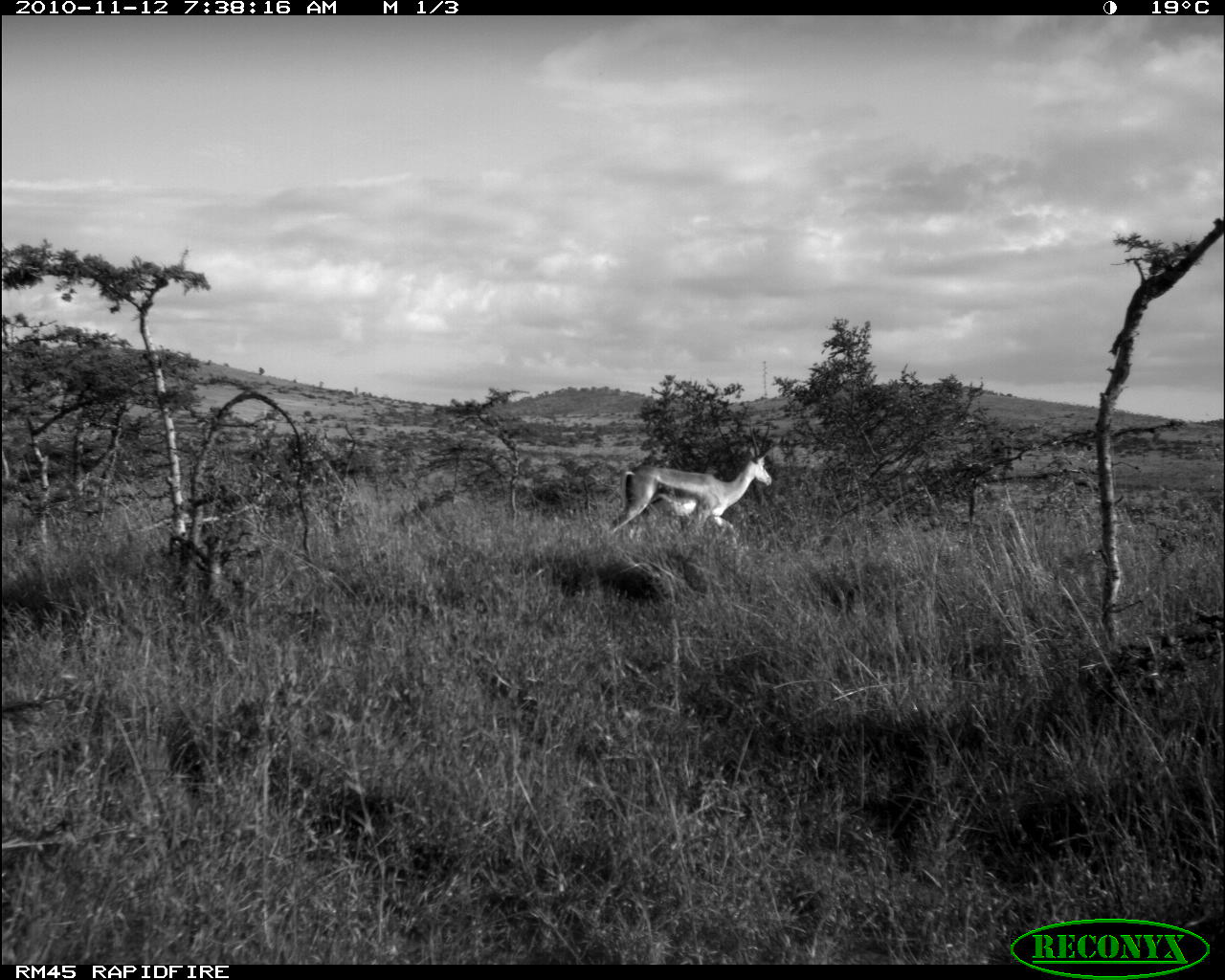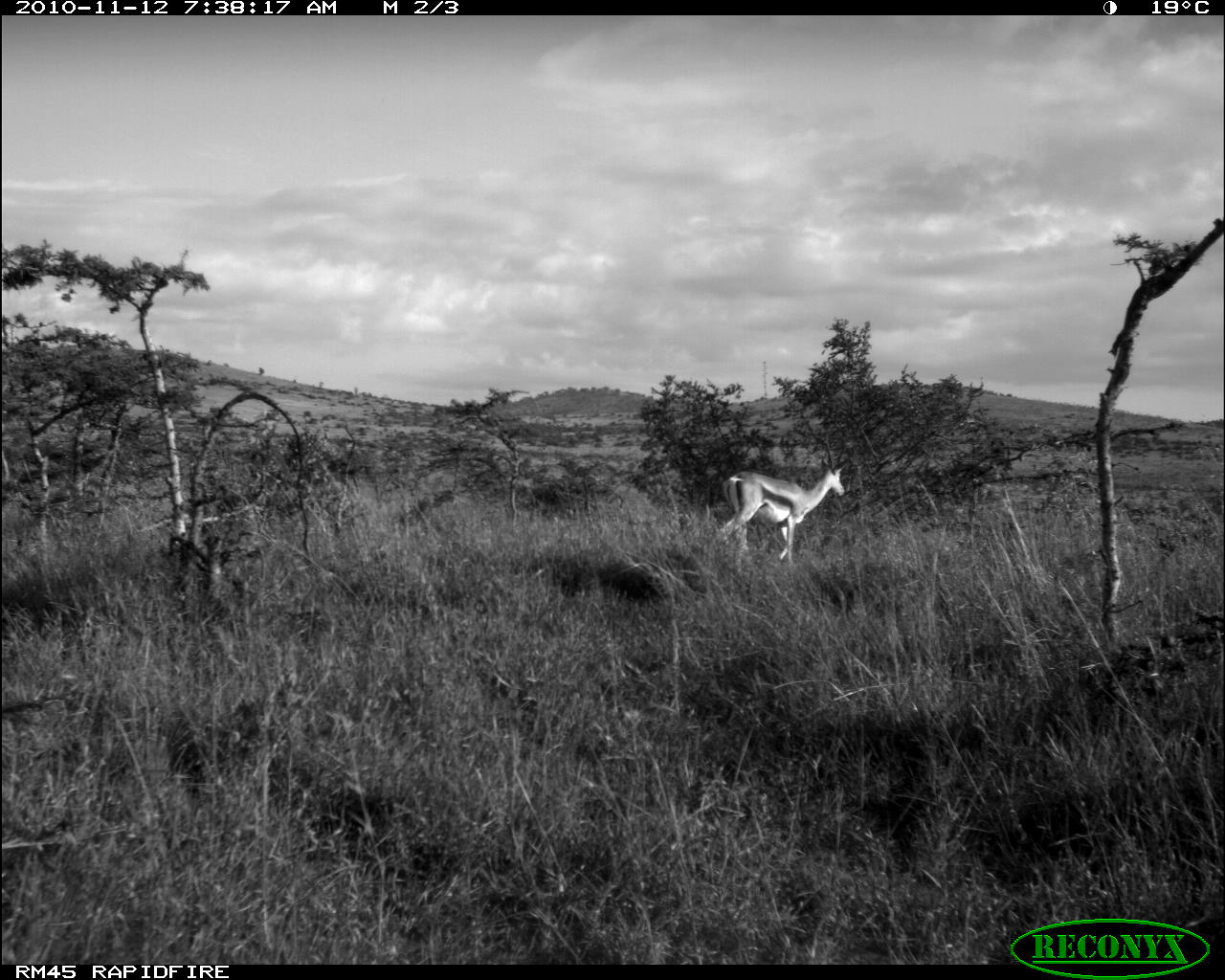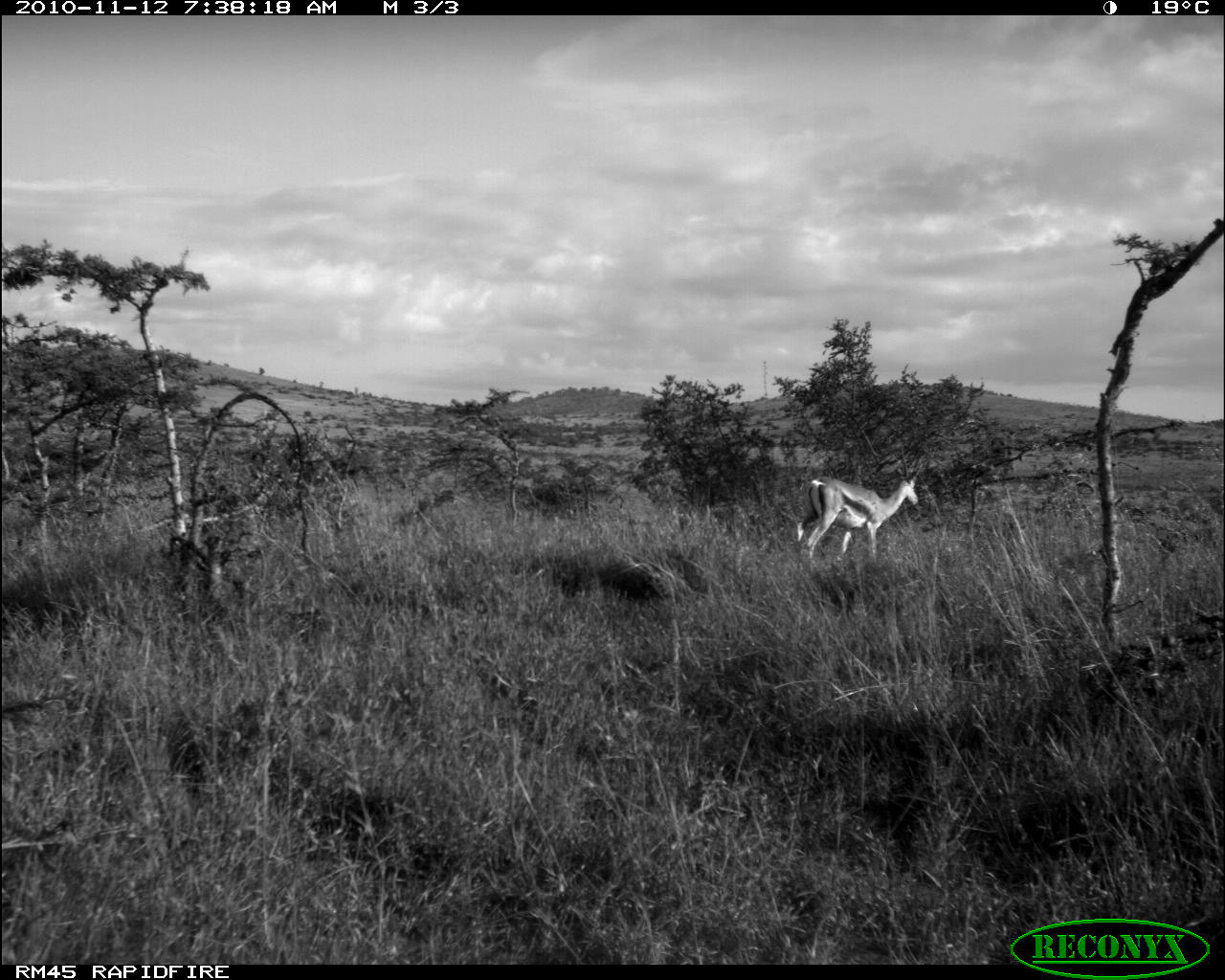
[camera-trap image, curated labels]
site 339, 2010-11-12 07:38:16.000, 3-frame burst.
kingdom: Animalia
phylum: Chordata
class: Mammalia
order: Artiodactyla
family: Bovidae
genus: Nanger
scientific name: Nanger granti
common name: grant's gazelle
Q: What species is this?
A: Nanger granti (grant's gazelle).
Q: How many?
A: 1.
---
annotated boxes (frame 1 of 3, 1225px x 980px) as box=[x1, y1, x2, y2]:
nanger granti: box=[605, 413, 774, 535]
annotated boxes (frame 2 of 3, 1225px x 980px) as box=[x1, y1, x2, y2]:
nanger granti: box=[717, 427, 846, 563]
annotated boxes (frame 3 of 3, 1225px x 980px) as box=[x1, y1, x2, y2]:
nanger granti: box=[794, 441, 925, 560]